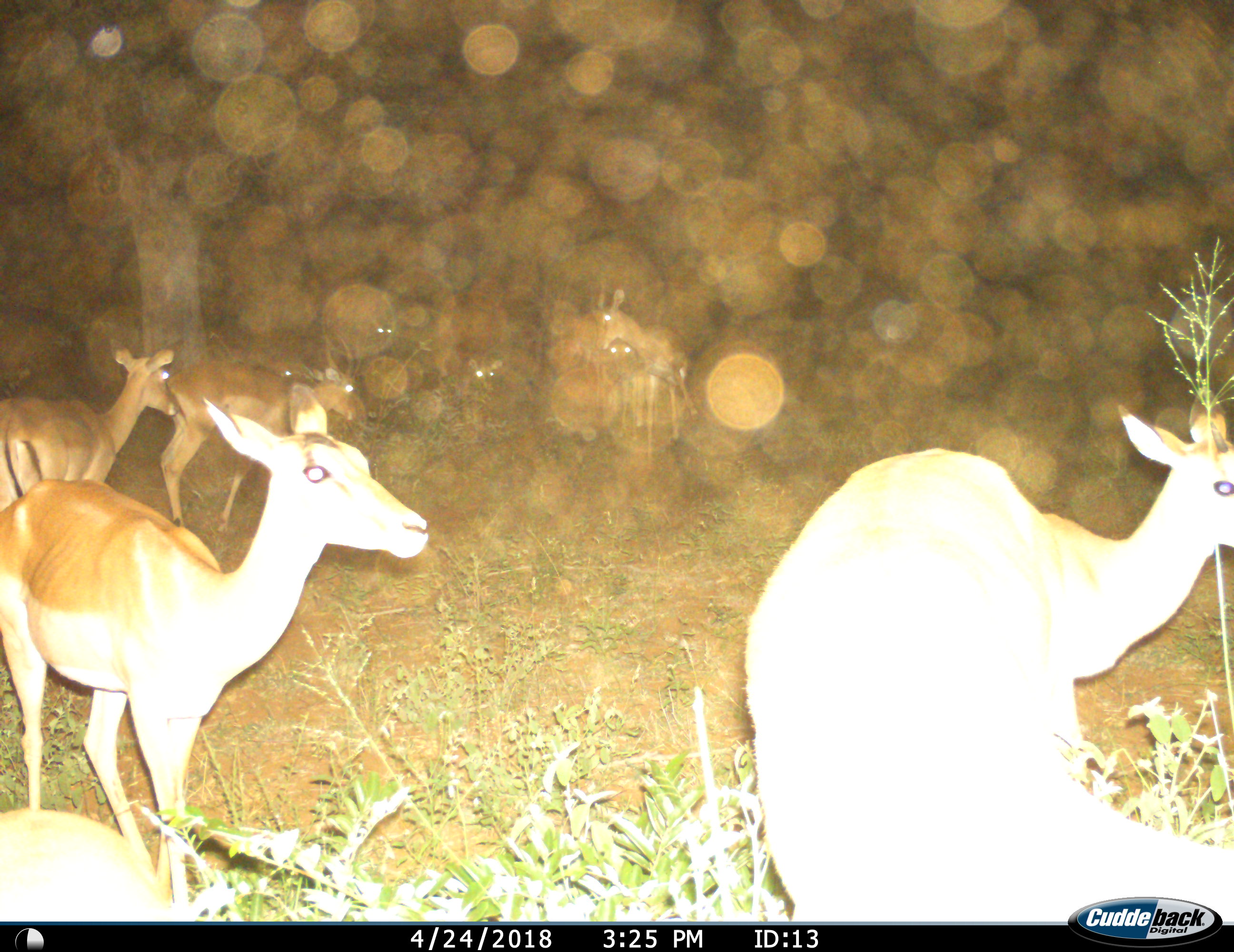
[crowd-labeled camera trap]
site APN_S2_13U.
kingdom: Animalia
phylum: Chordata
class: Mammalia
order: Artiodactyla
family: Bovidae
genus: Aepyceros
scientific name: Aepyceros melampus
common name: impala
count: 11-50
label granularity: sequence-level